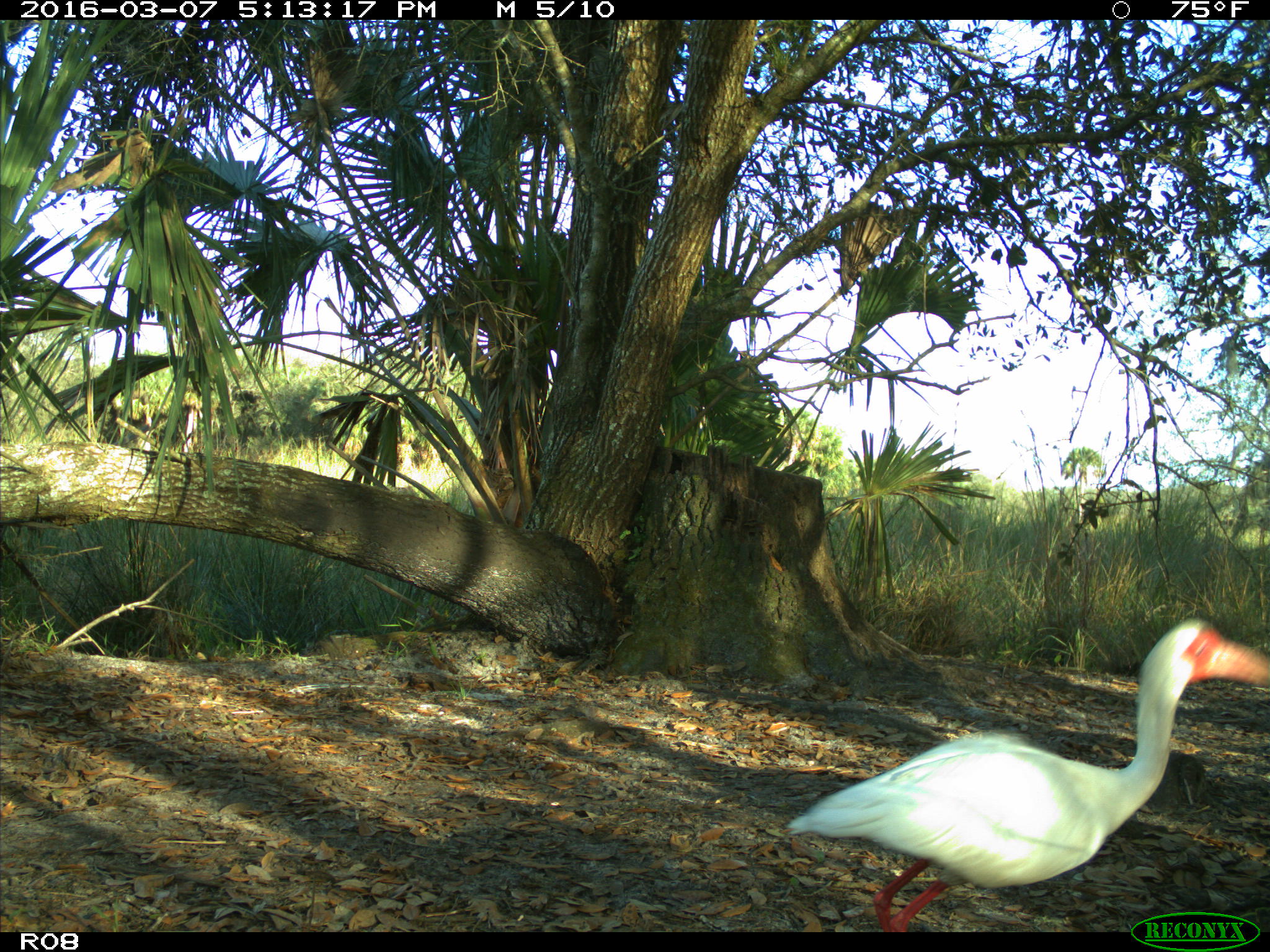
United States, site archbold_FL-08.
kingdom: Animalia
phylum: Chordata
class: Aves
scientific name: Aves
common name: birds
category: unidentified bird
Unidentified bird (birds) (Aves).